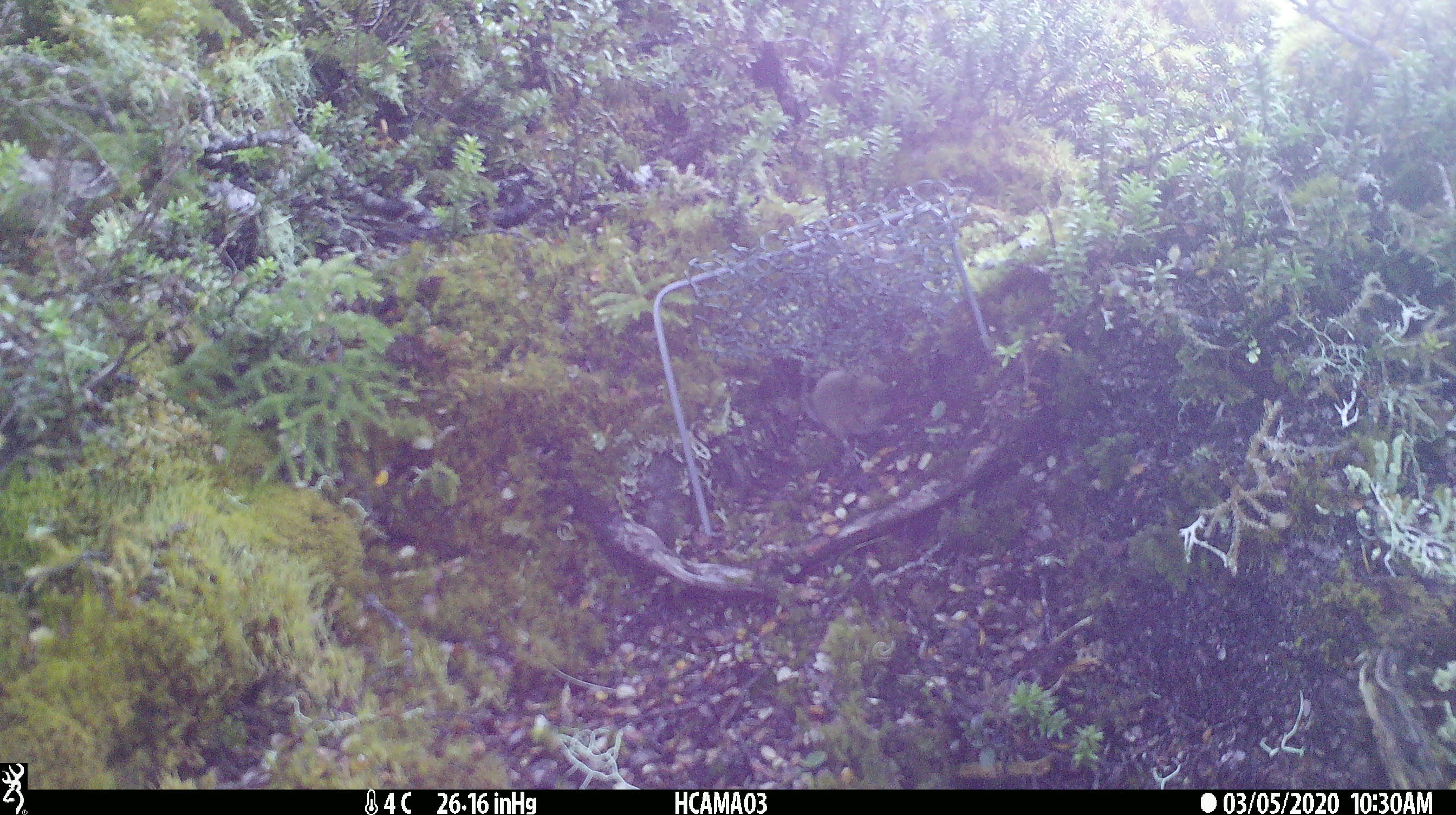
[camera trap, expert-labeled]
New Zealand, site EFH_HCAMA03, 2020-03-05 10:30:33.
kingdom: Animalia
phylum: Chordata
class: Mammalia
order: Rodentia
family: Muridae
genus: Mus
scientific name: Mus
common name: mouse